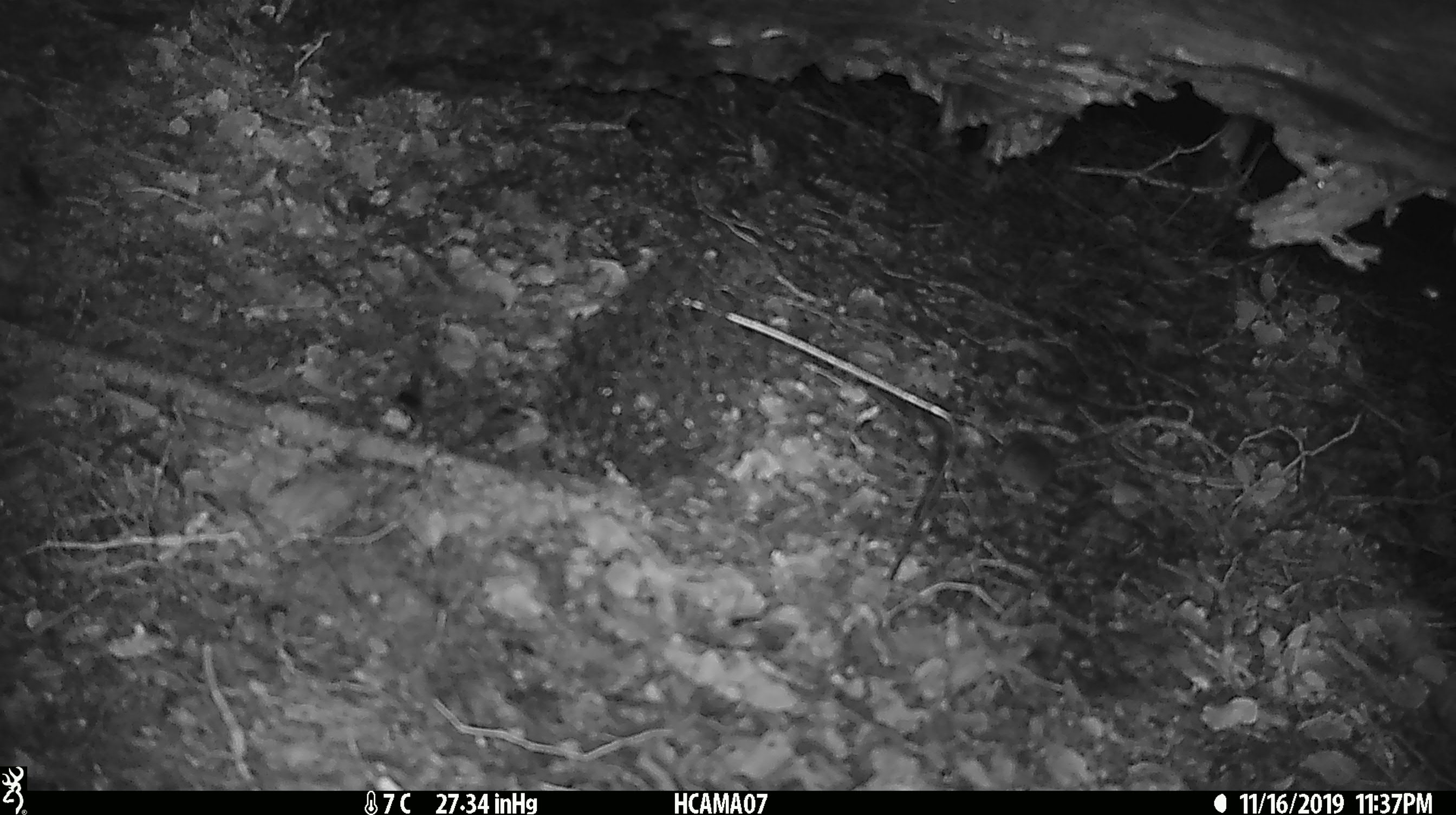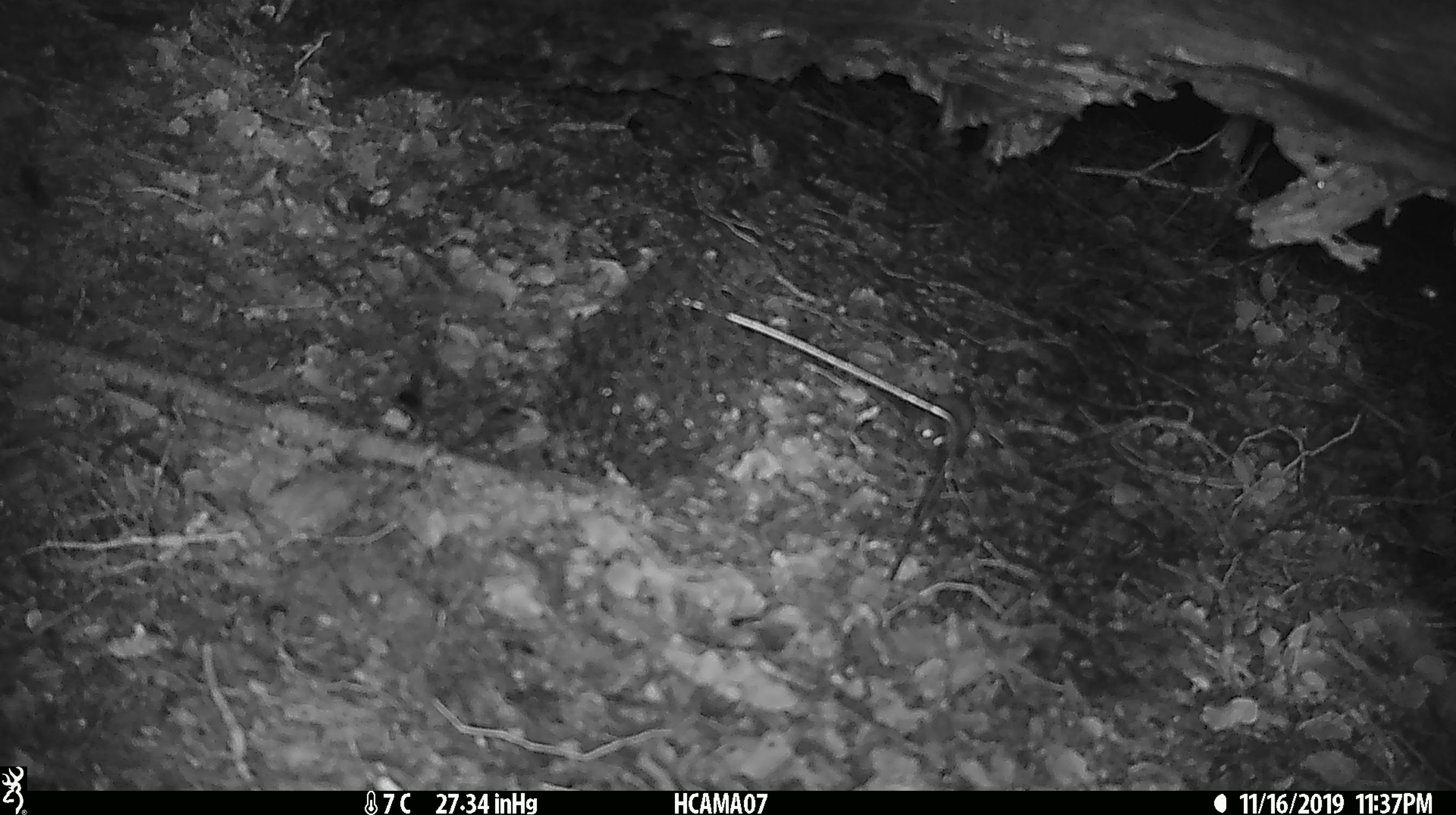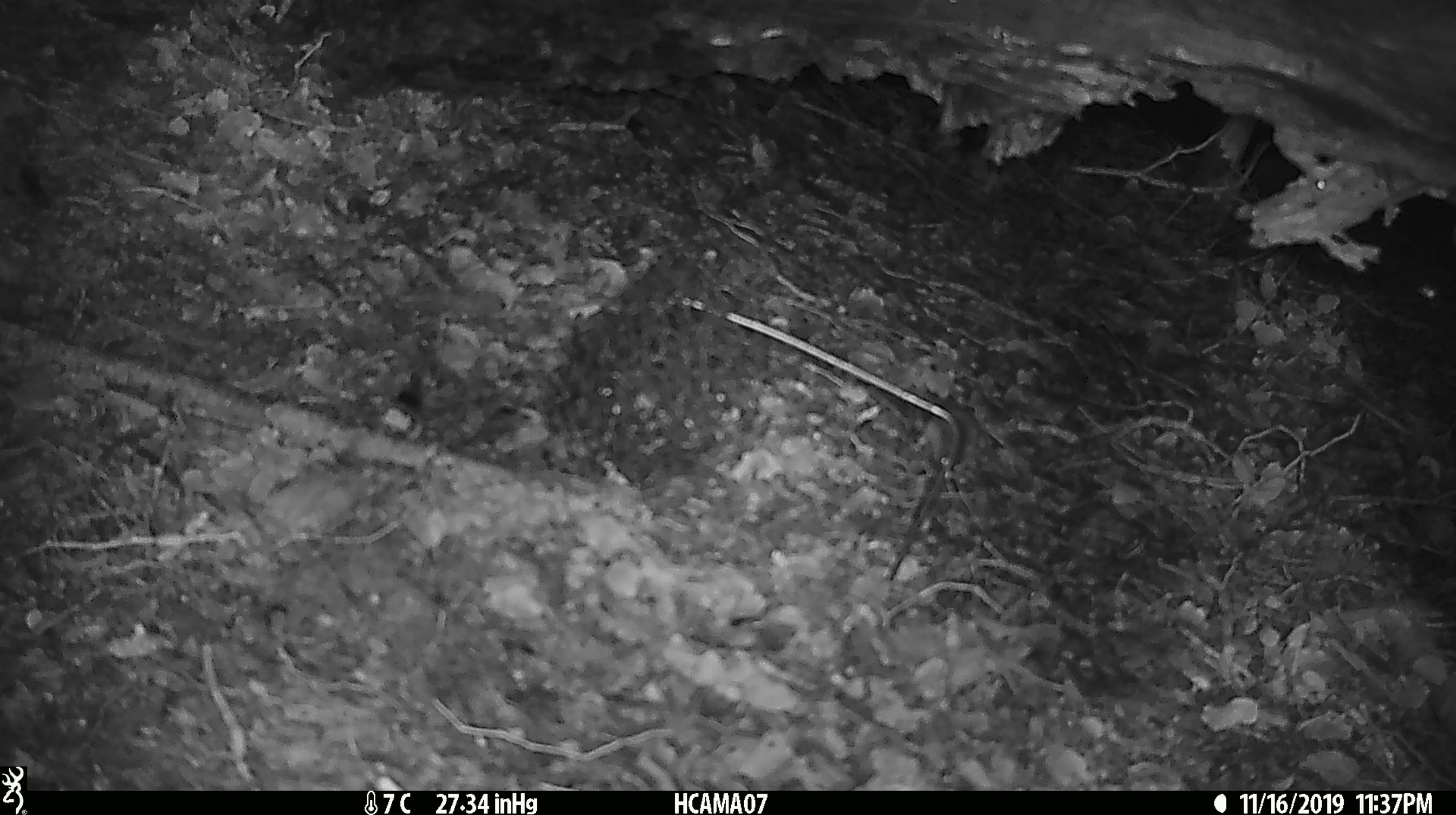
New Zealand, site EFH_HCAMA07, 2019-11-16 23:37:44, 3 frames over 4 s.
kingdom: Animalia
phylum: Chordata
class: Mammalia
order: Rodentia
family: Muridae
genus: Mus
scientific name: Mus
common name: mouse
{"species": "mouse (Mus)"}